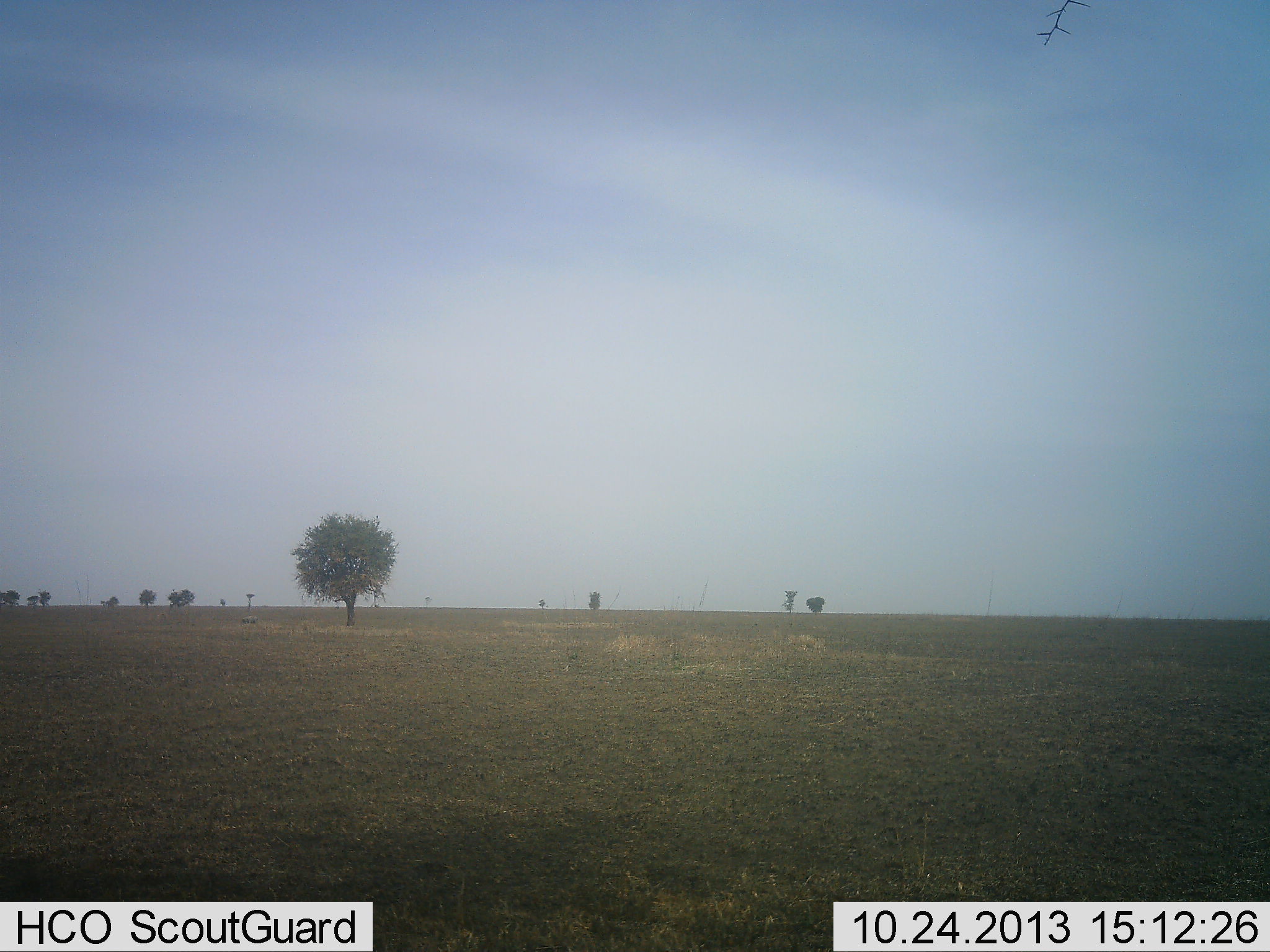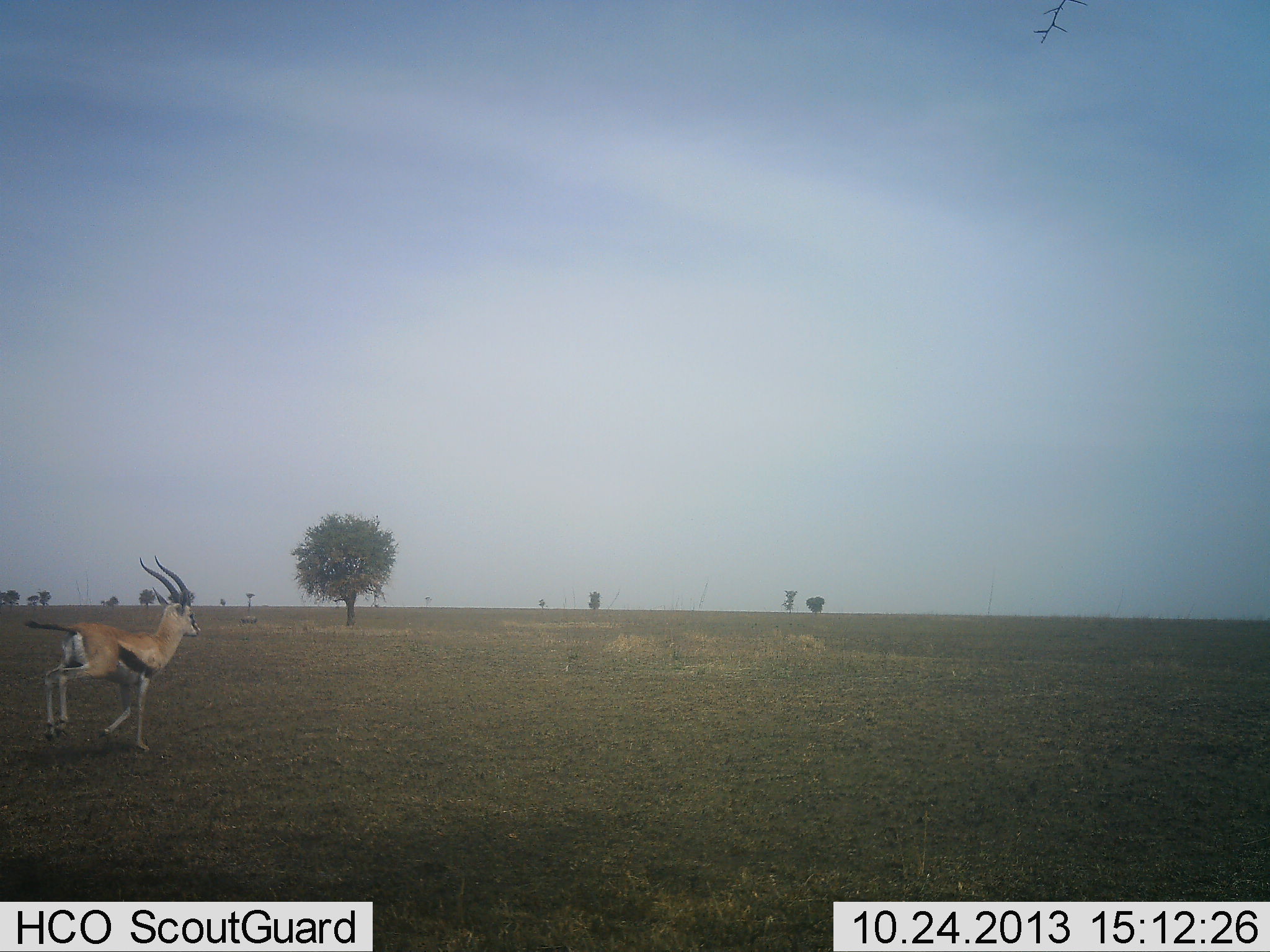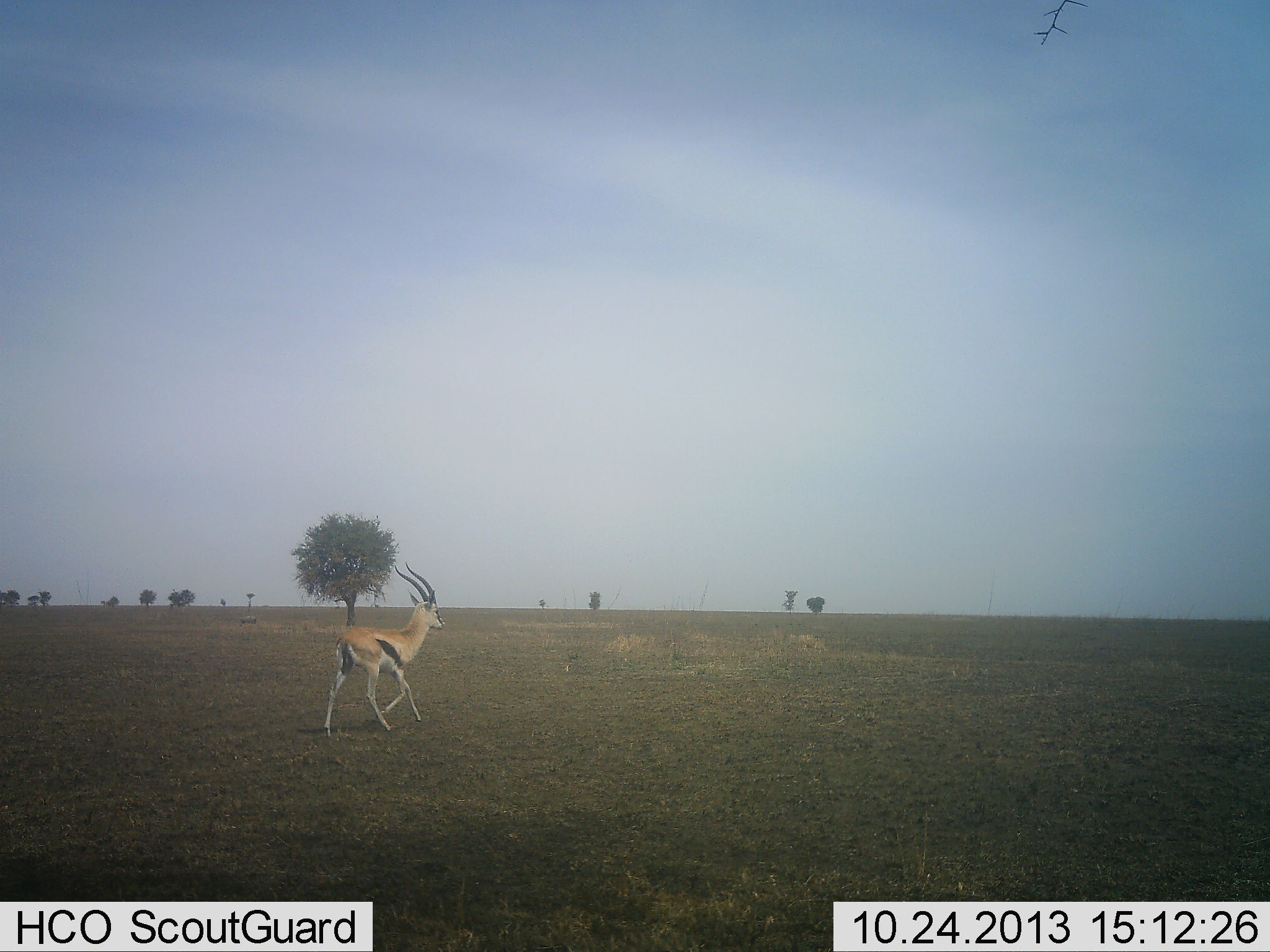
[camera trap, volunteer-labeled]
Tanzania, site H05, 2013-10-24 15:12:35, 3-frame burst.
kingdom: Animalia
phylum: Chordata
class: Mammalia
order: Artiodactyla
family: Bovidae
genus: Eudorcas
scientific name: Eudorcas thomsonii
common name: thomson's gazelle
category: gazellethomsons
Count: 1.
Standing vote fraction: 4%.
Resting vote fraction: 0%.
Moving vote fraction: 100%.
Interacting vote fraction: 0%.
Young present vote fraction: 0%.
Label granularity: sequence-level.